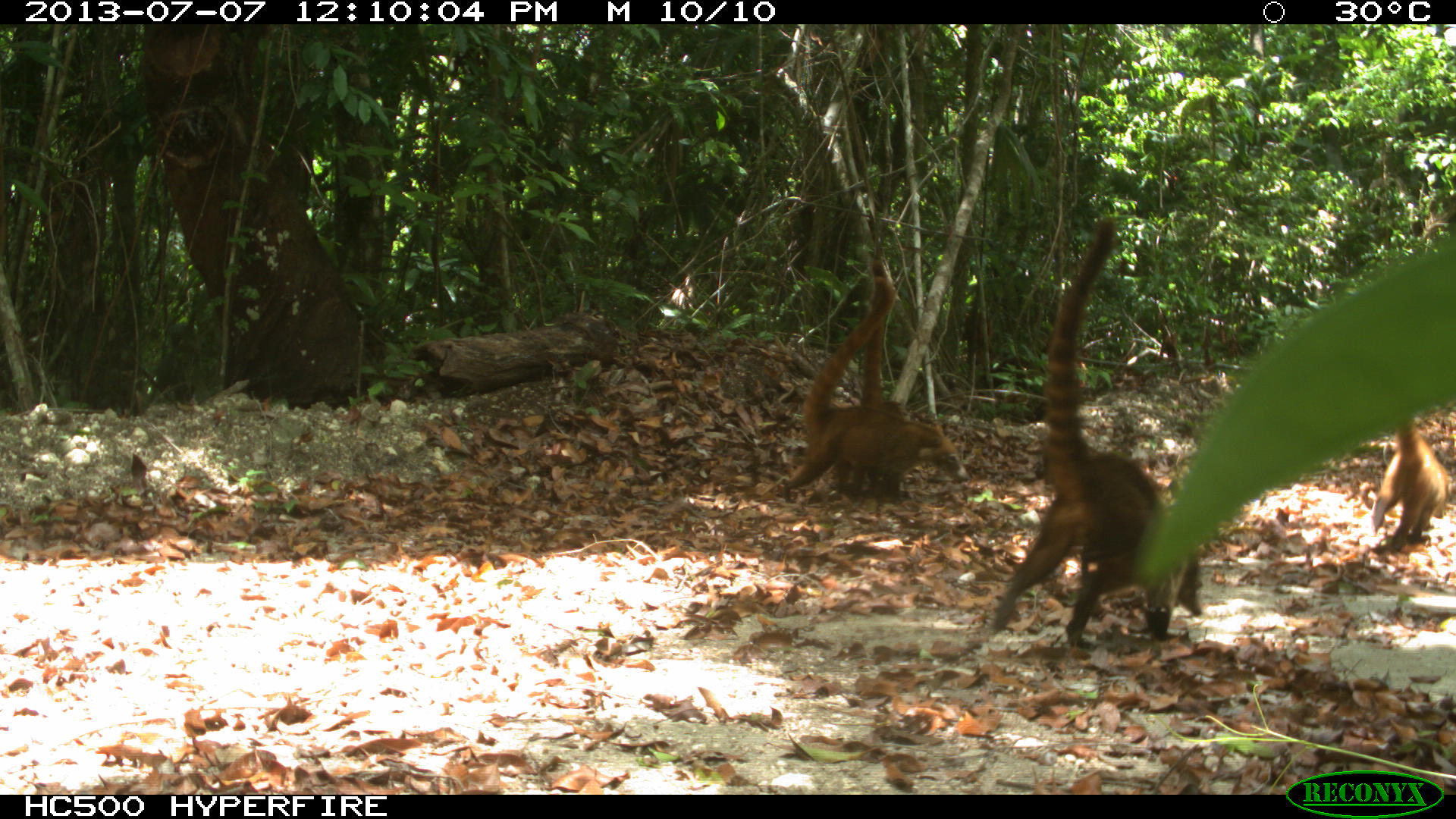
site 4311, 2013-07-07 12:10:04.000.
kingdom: Animalia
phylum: Chordata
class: Mammalia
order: Carnivora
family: Procyonidae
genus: Nasua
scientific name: Nasua narica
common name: white-nosed coati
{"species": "Nasua narica (white-nosed coati)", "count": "6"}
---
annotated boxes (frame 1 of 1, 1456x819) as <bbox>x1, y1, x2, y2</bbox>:
nasua narica: <bbox>984, 212, 1199, 658</bbox>; <bbox>780, 248, 965, 502</bbox>; <bbox>1359, 409, 1456, 543</bbox>